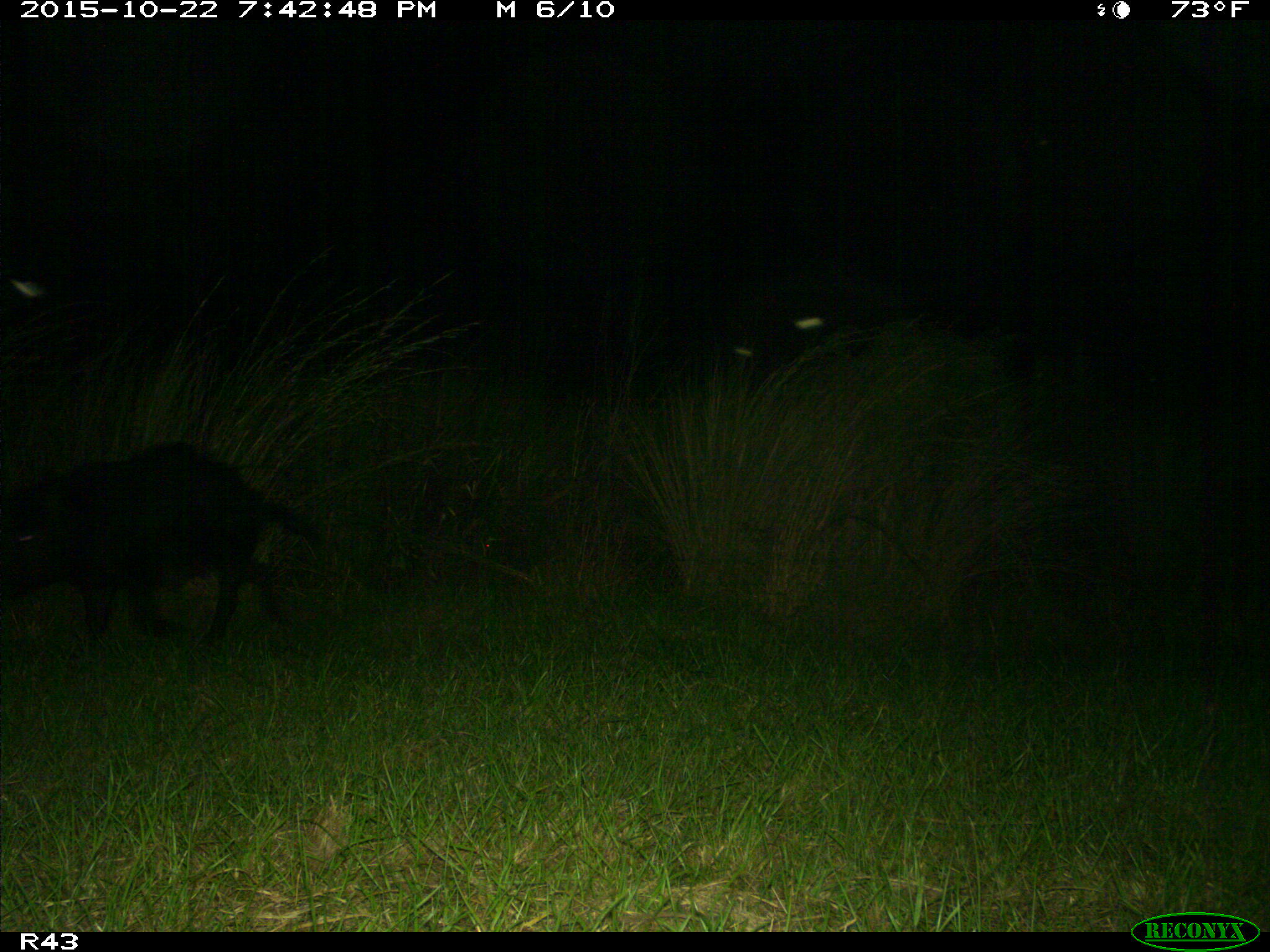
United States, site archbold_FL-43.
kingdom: Animalia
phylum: Chordata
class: Mammalia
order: Artiodactyla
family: Suidae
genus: Sus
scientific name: Sus scrofa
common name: wild boar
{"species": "Sus scrofa (wild boar)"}